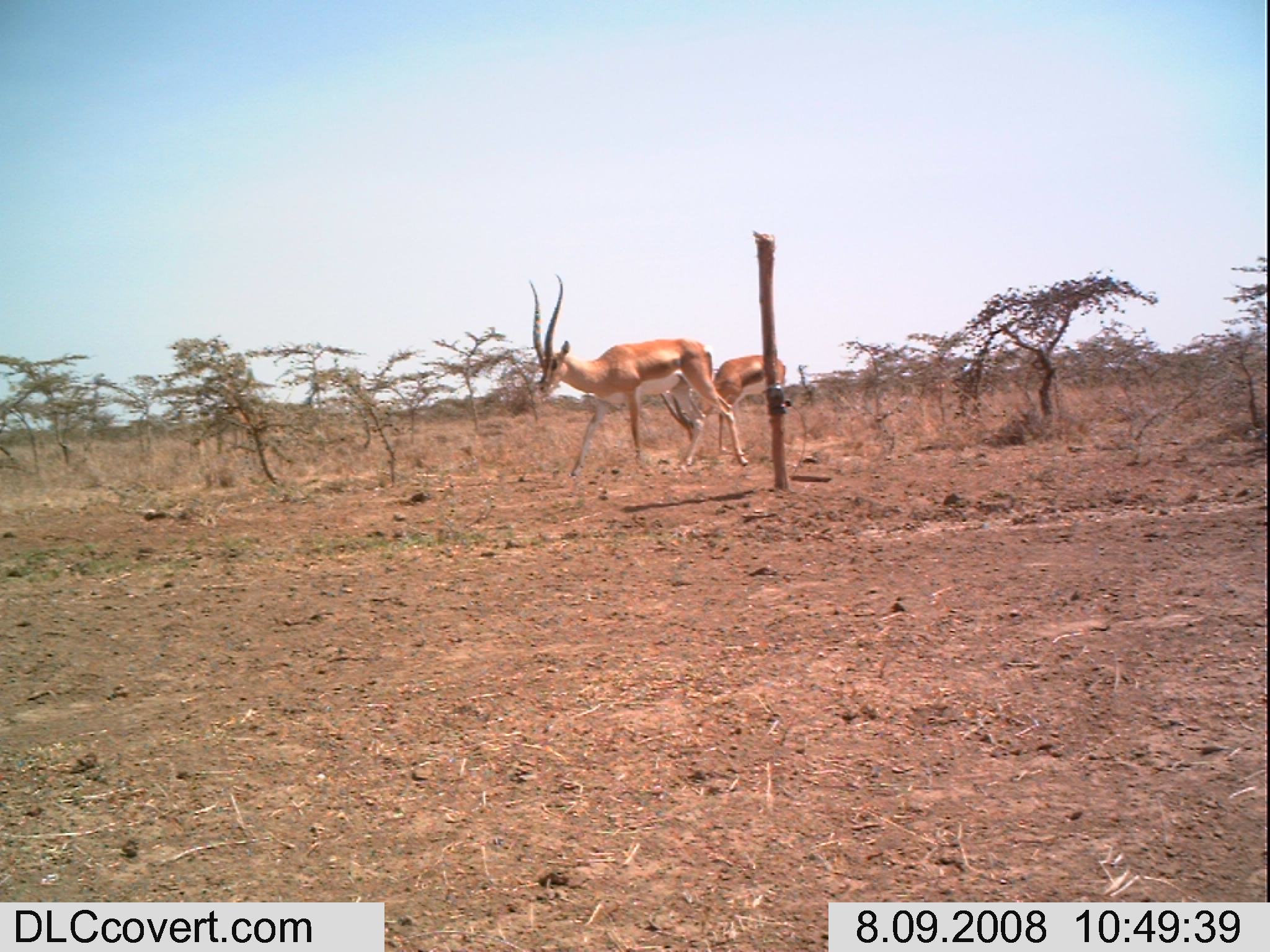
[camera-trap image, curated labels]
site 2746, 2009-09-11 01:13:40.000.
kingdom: Animalia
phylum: Chordata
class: Mammalia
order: Carnivora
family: Canidae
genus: Lupulella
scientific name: Lupulella mesomelas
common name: black-backed jackal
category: canis mesomelas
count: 2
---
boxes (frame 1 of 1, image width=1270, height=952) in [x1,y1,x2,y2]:
canis mesomelas: [524,272,748,479]; [658,353,788,460]